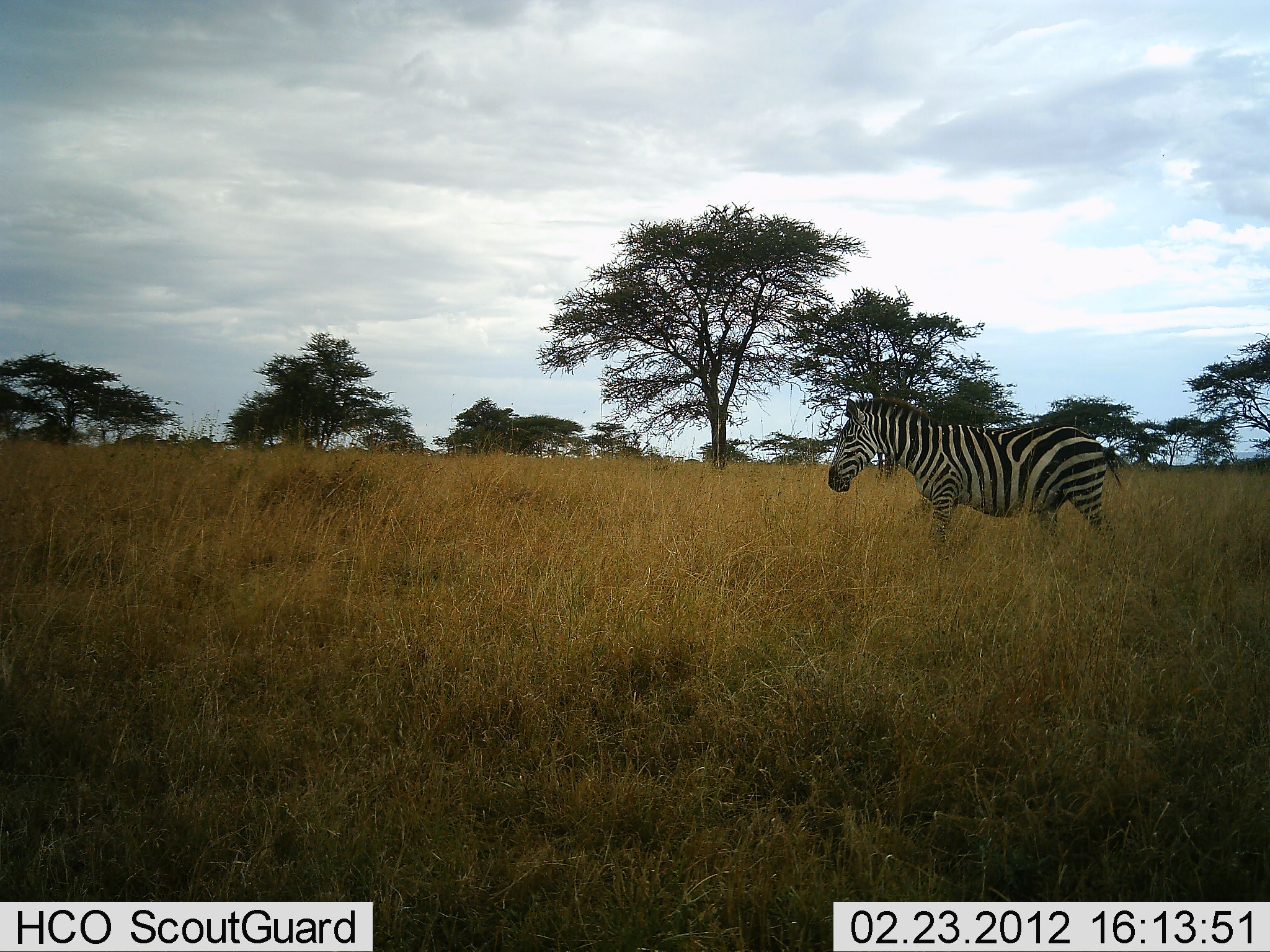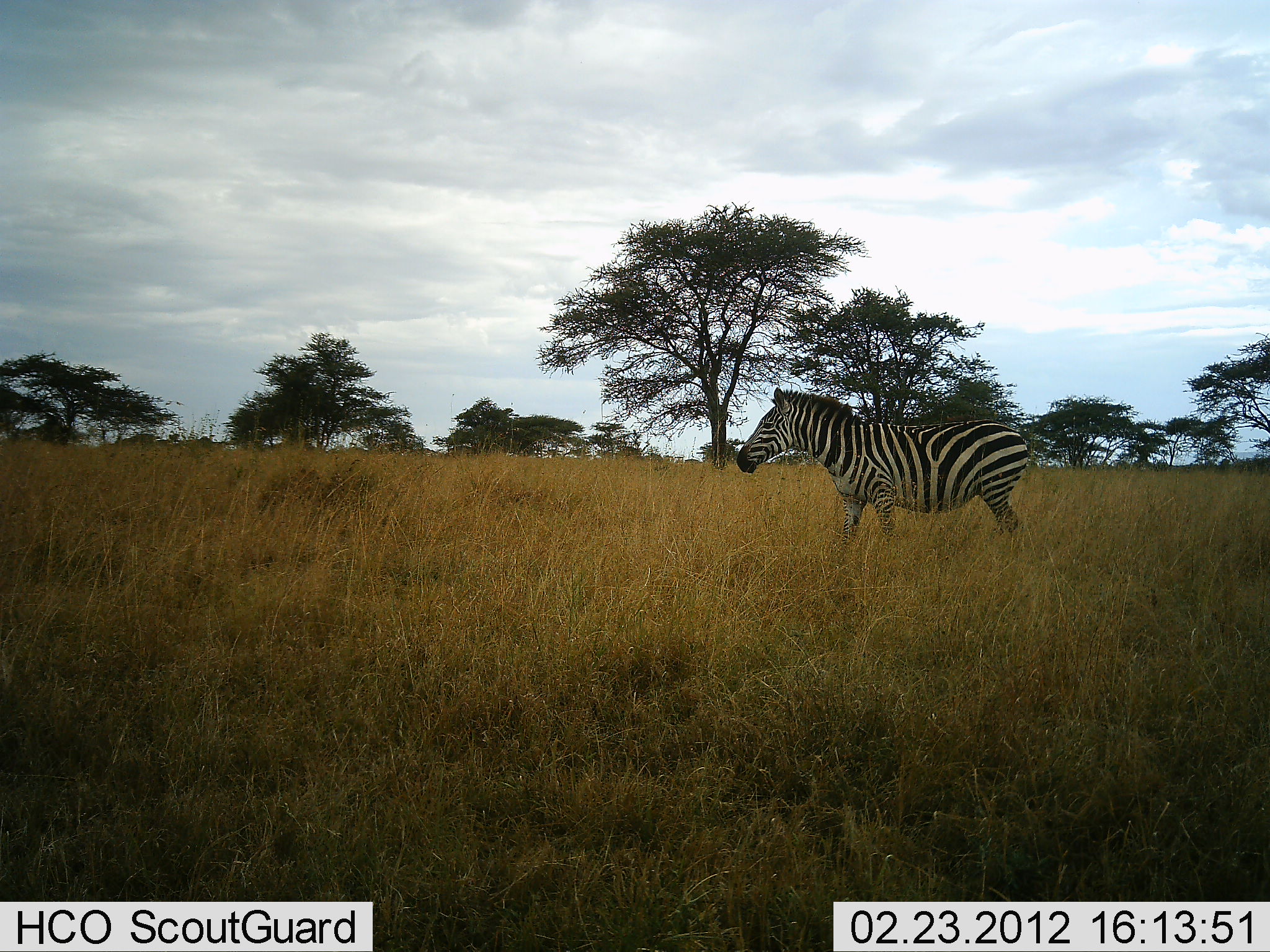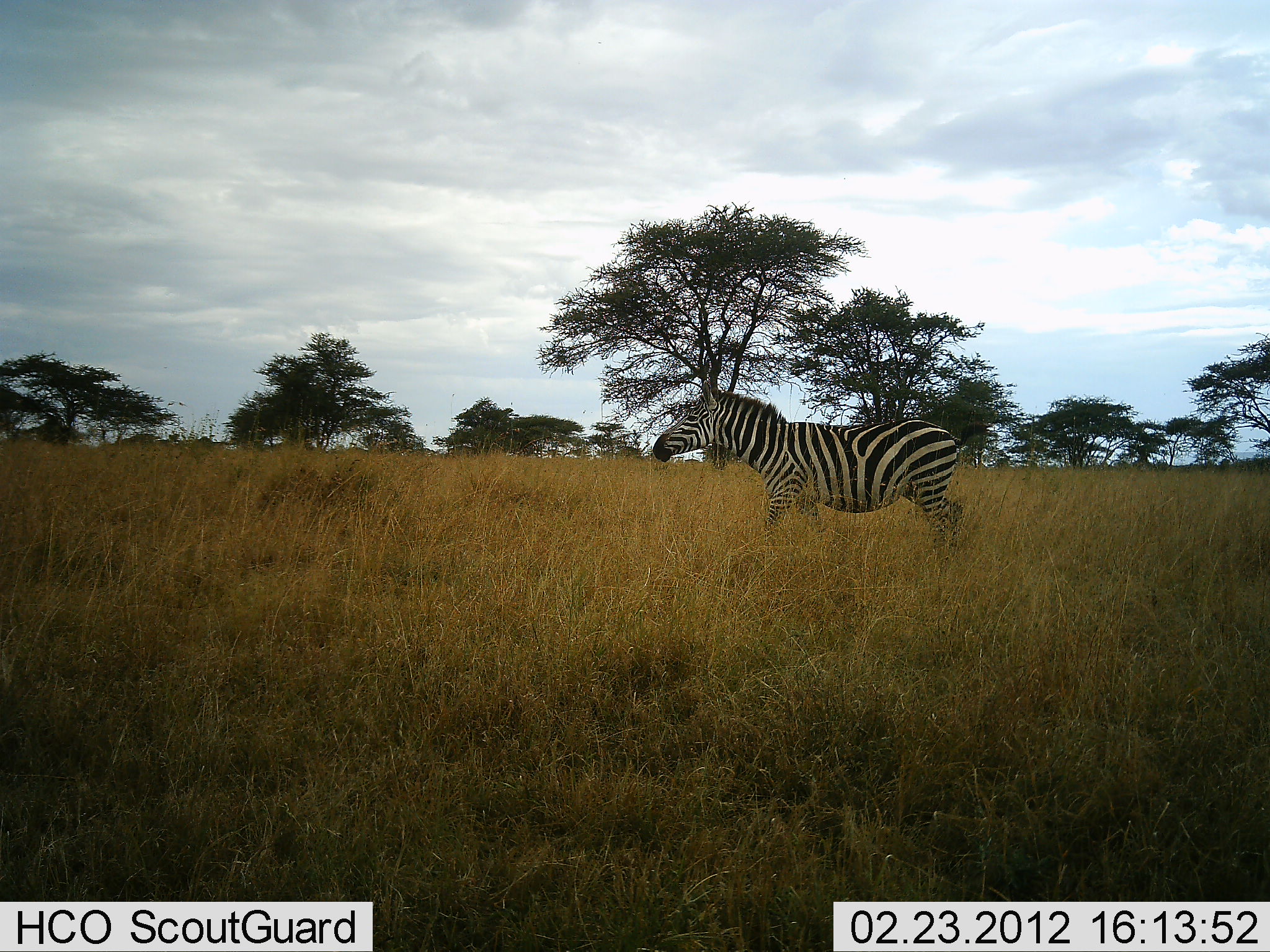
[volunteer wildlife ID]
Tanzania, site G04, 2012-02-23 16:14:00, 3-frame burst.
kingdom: Animalia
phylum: Chordata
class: Mammalia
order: Perissodactyla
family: Equidae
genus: Equus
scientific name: Equus quagga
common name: plains zebra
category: zebra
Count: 1.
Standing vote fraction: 10%.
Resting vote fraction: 0%.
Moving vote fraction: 97%.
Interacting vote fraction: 0%.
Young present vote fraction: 0%.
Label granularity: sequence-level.